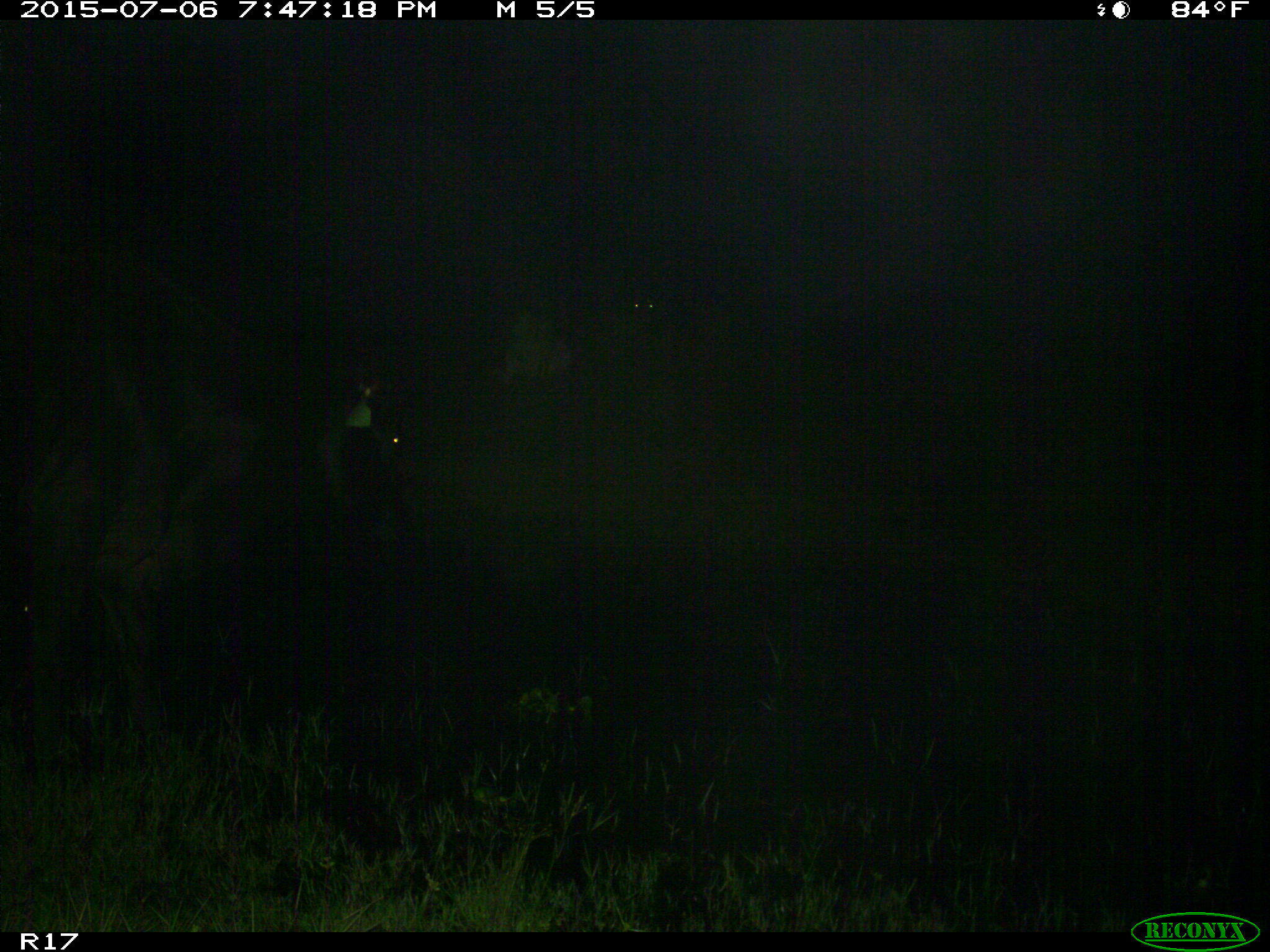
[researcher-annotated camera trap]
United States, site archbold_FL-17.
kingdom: Animalia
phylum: Chordata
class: Mammalia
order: Artiodactyla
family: Bovidae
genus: Bos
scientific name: Bos taurus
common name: domestic cow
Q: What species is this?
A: Bos taurus (domestic cow).